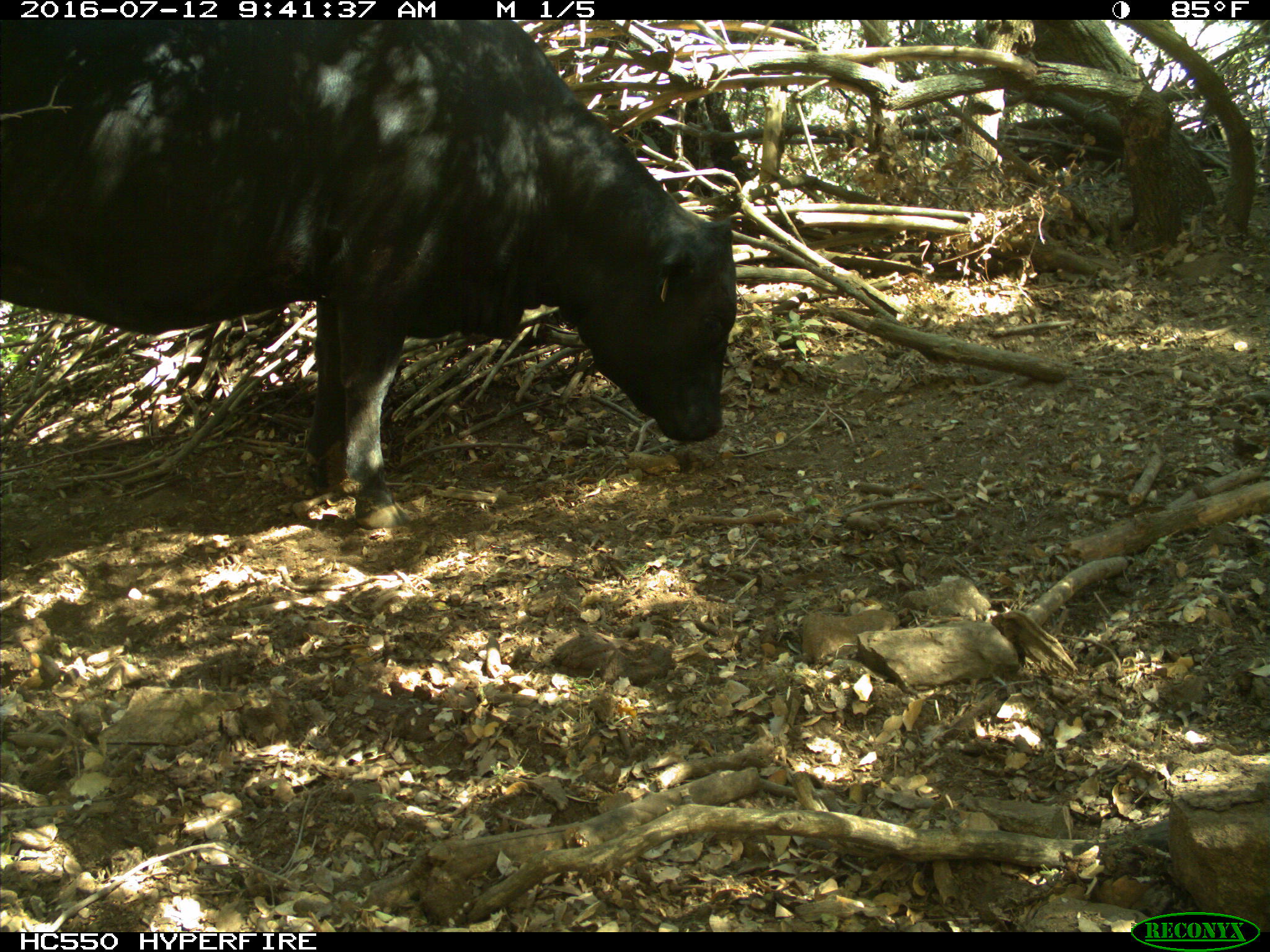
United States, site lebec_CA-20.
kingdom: Animalia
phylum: Chordata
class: Mammalia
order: Artiodactyla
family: Bovidae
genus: Bos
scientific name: Bos taurus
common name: domestic cow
Bos taurus (domestic cow).